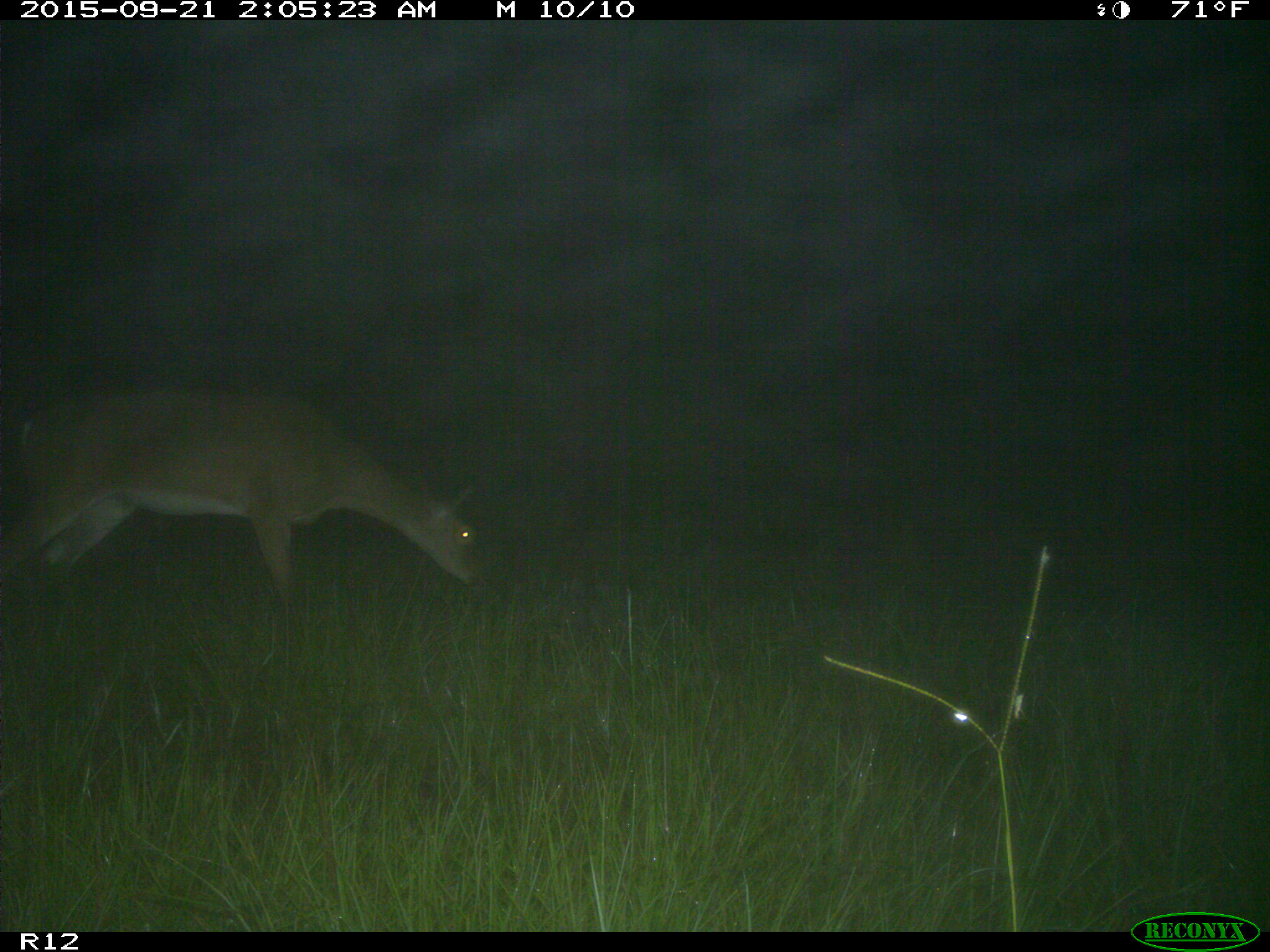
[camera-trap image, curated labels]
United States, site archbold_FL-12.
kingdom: Animalia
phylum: Chordata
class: Mammalia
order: Artiodactyla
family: Cervidae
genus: Odocoileus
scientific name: Odocoileus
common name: deer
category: unidentified deer